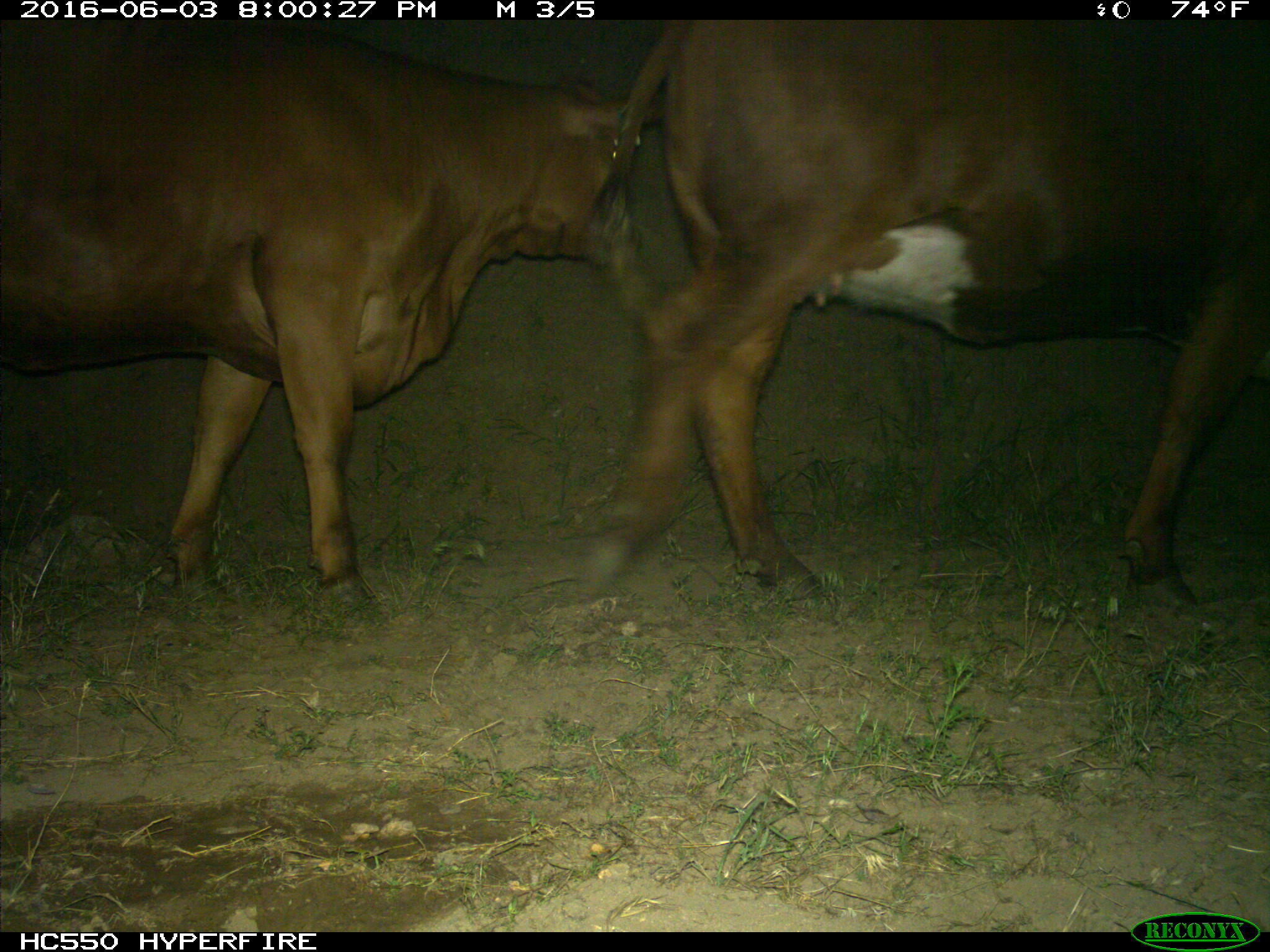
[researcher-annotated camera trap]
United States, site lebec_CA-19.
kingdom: Animalia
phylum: Chordata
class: Mammalia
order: Artiodactyla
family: Bovidae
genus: Bos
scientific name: Bos taurus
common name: domestic cow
Bos taurus (domestic cow).